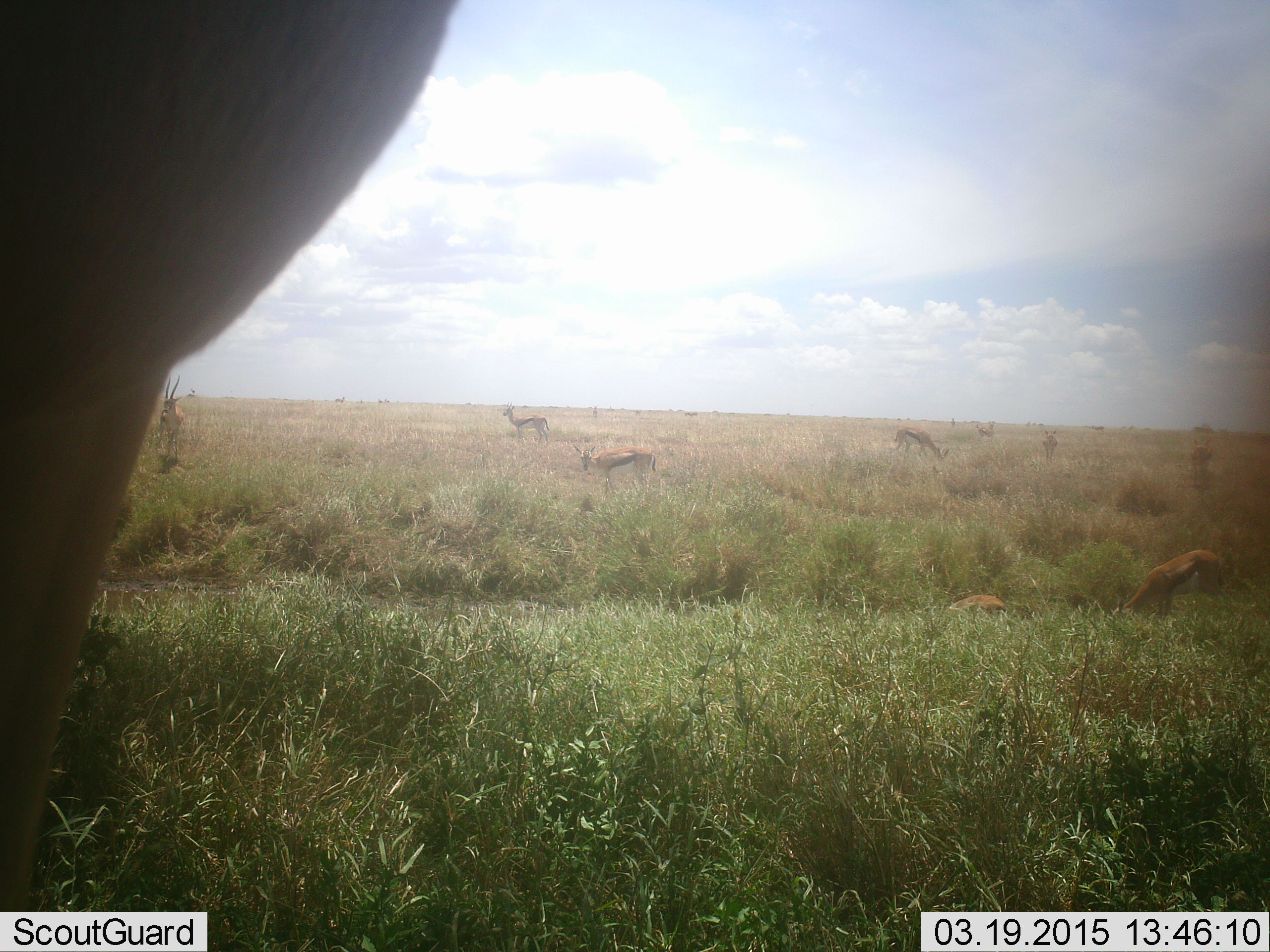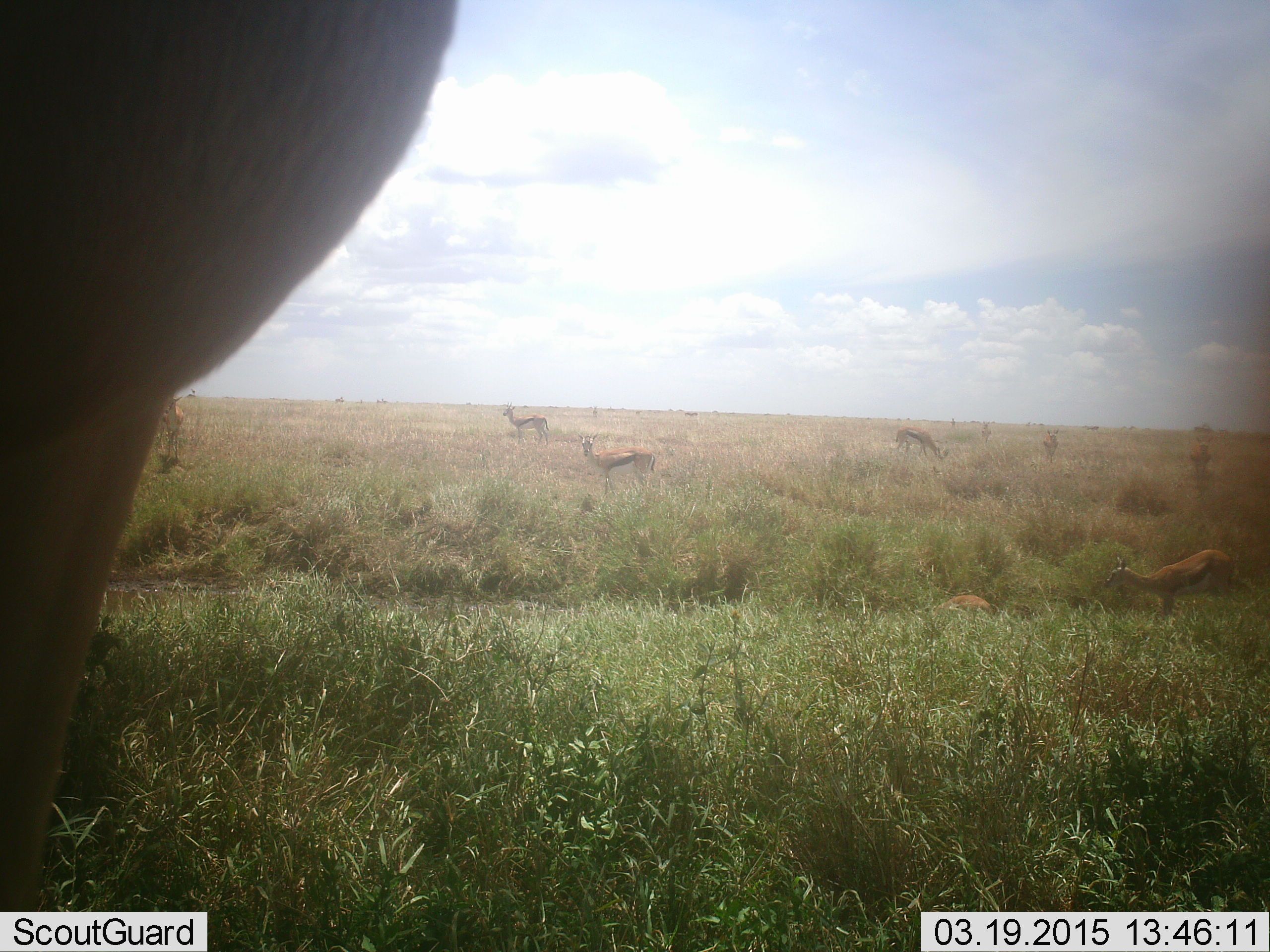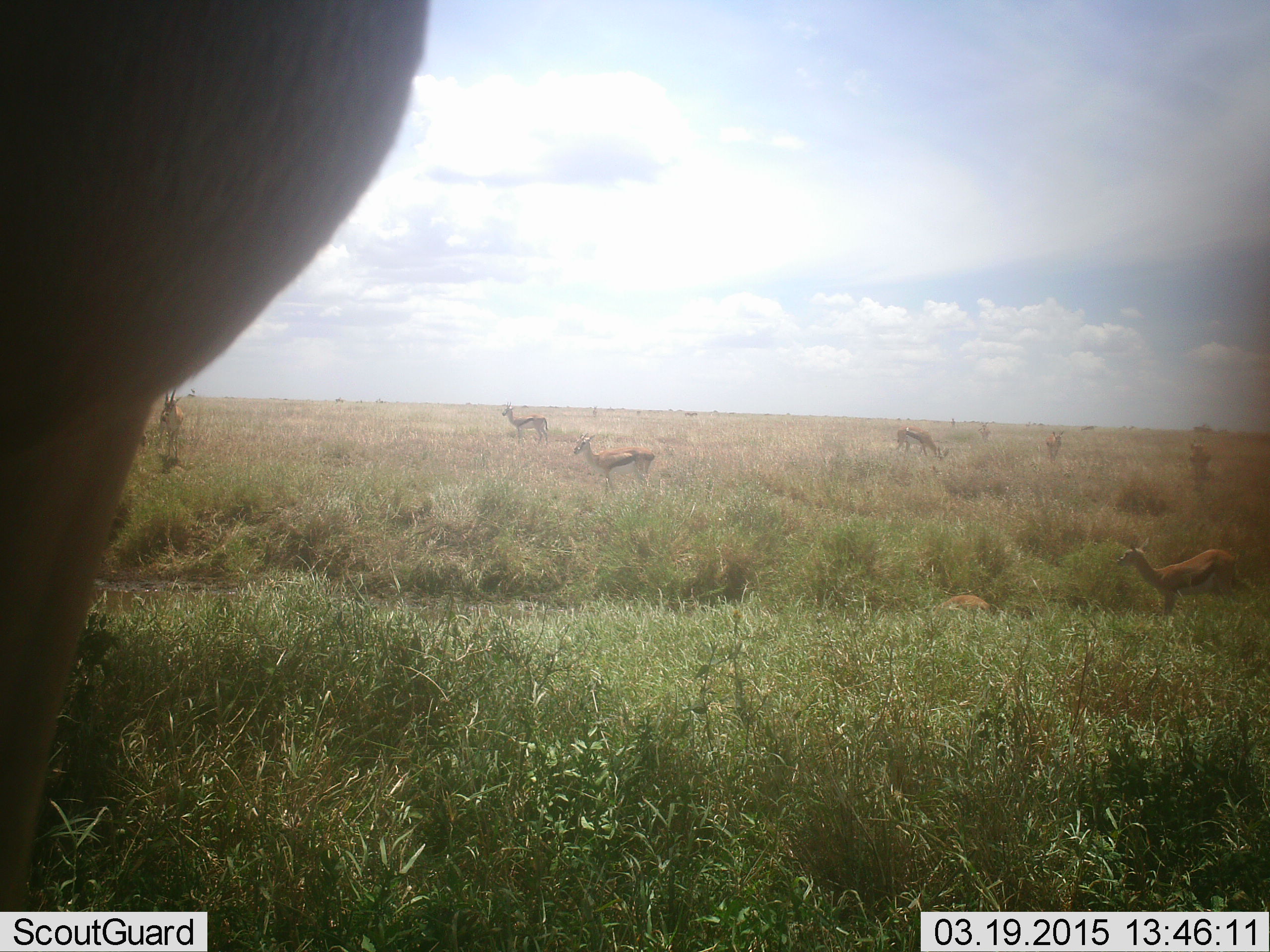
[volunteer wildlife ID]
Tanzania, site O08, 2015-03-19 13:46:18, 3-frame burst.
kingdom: Animalia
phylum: Chordata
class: Mammalia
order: Artiodactyla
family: Bovidae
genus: Eudorcas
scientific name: Eudorcas thomsonii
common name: thomson's gazelle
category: gazellethomsons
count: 10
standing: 75%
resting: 17%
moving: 33%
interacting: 8%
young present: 0%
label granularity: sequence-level